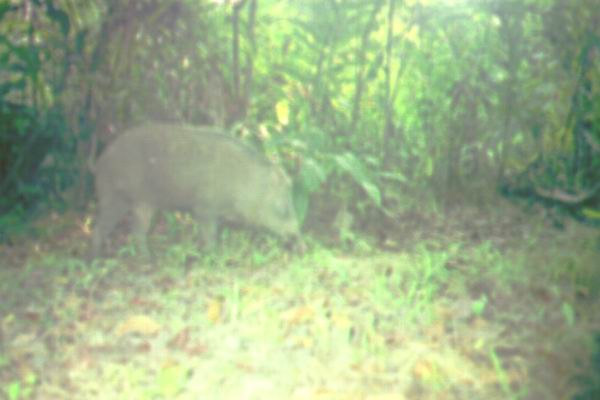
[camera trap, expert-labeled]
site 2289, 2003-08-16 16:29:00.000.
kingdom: Animalia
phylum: Chordata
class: Mammalia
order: Artiodactyla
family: Suidae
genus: Sus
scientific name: Sus scrofa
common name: wild boar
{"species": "Sus scrofa (wild boar)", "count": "1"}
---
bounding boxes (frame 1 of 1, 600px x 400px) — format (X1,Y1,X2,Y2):
sus scrofa: (86,120,305,263)